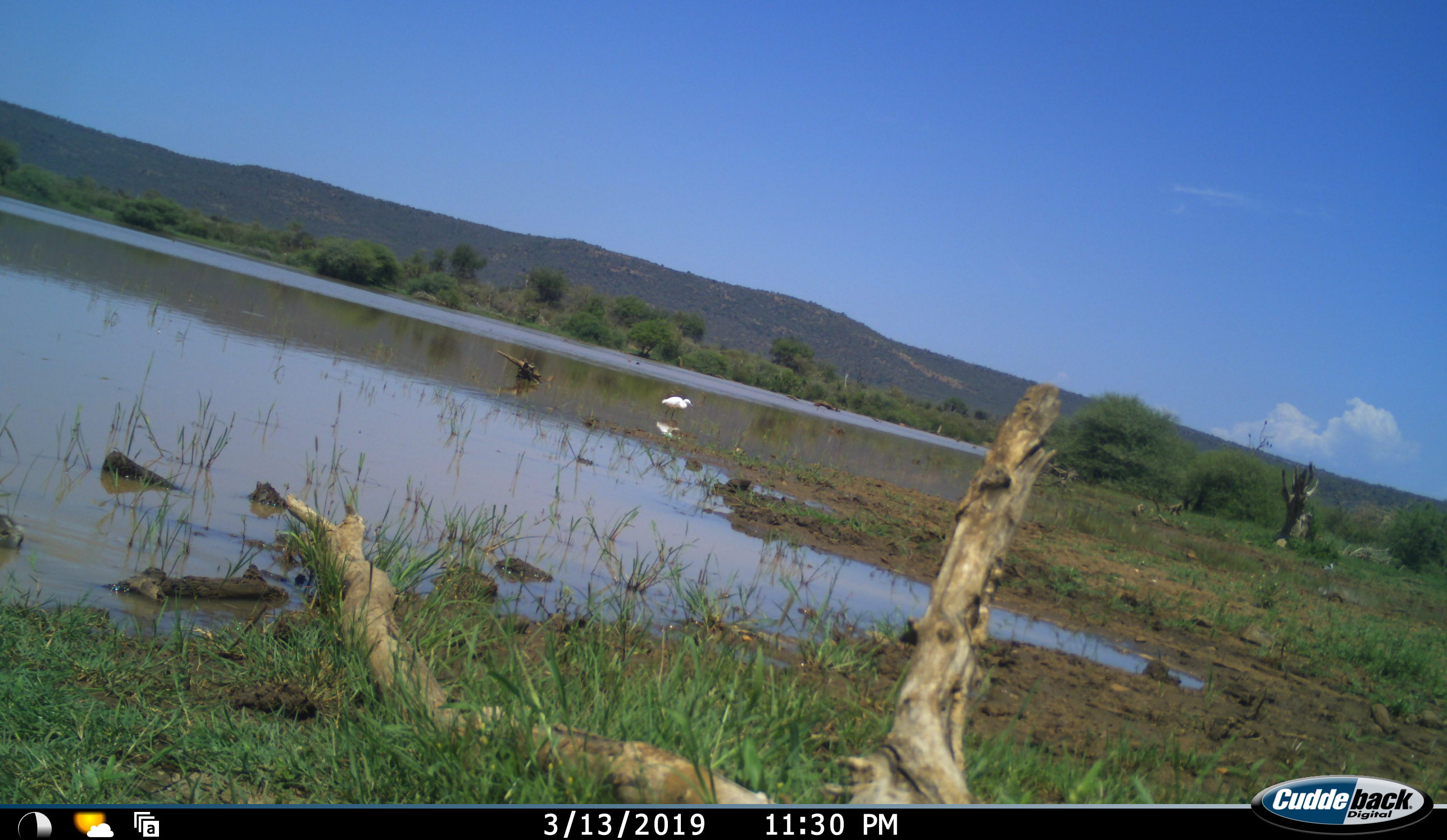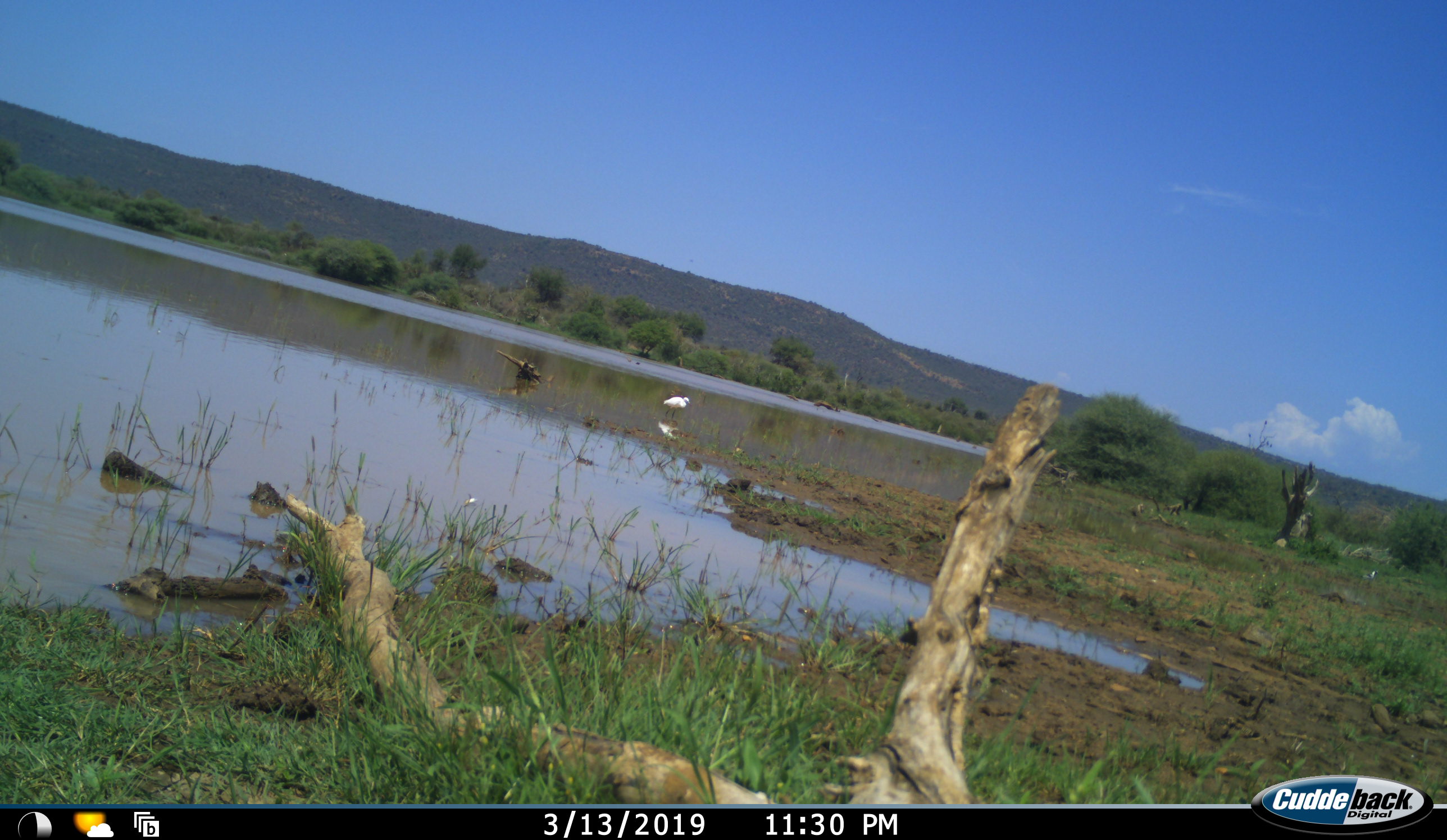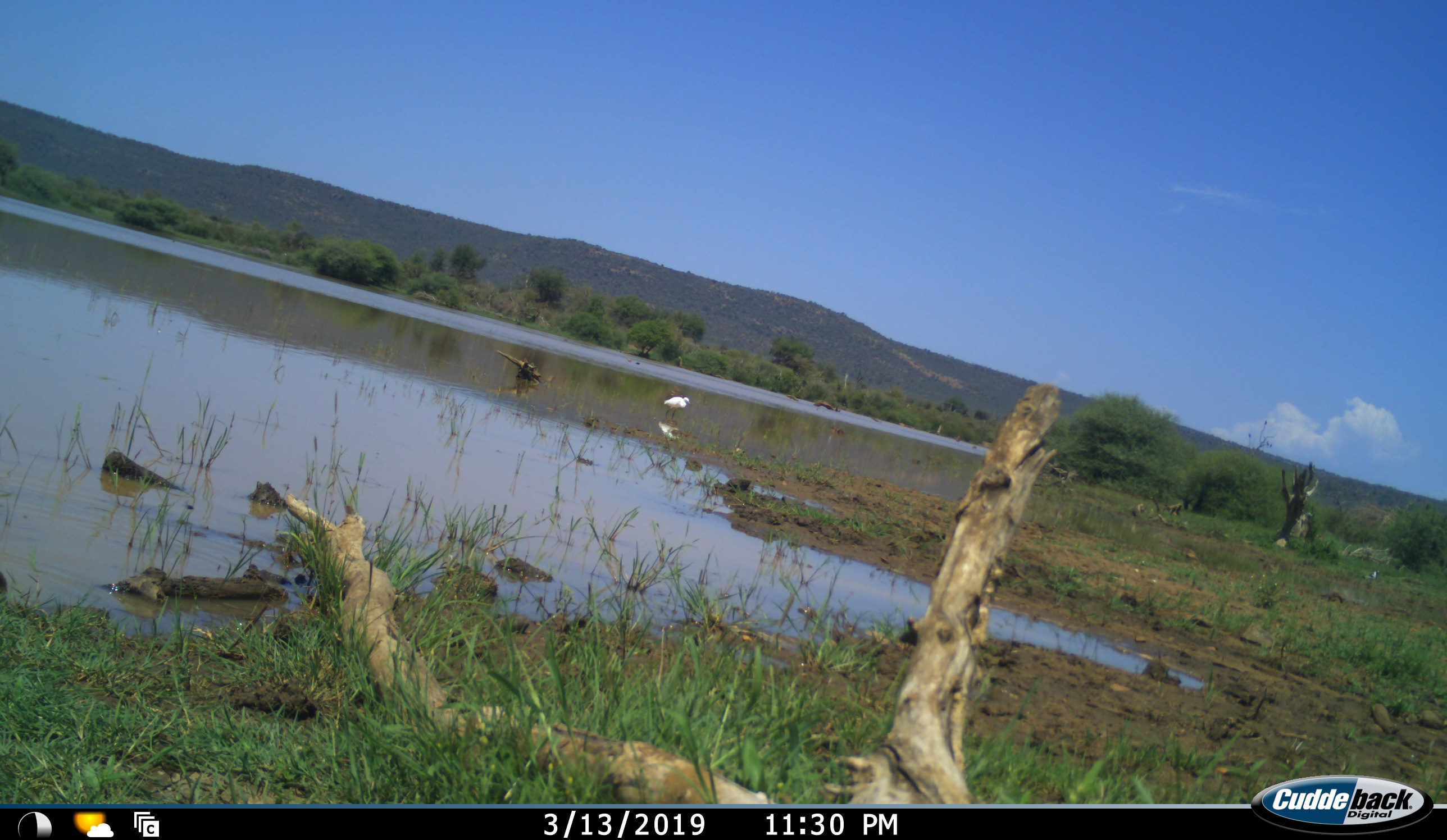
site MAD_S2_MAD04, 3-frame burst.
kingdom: Animalia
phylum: Chordata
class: Aves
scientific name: Aves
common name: bird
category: birdother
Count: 1.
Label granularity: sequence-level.